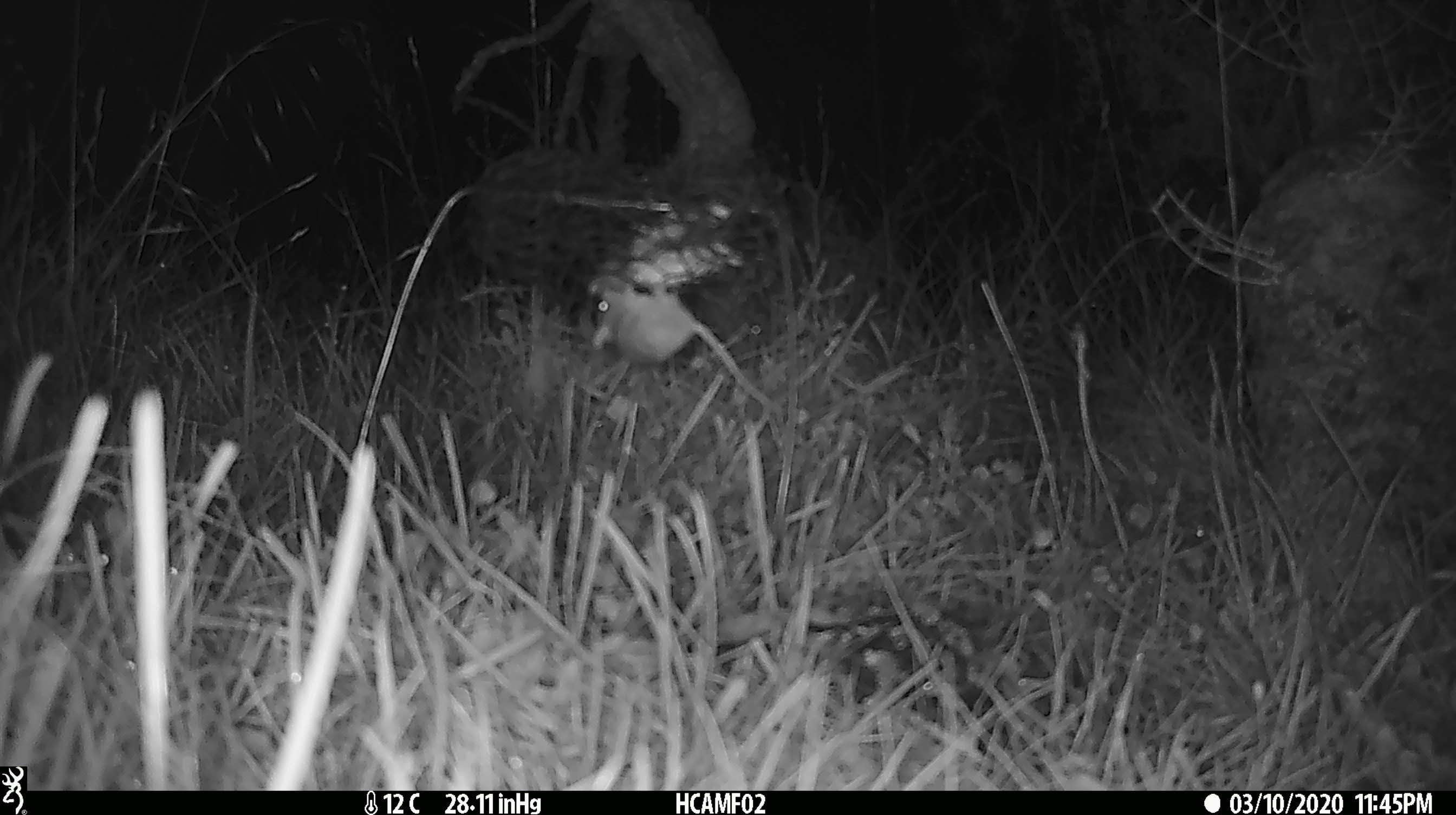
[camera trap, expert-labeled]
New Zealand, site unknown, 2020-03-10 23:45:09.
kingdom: Animalia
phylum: Chordata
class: Mammalia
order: Rodentia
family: Muridae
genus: Mus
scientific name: Mus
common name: mouse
Mouse (Mus).